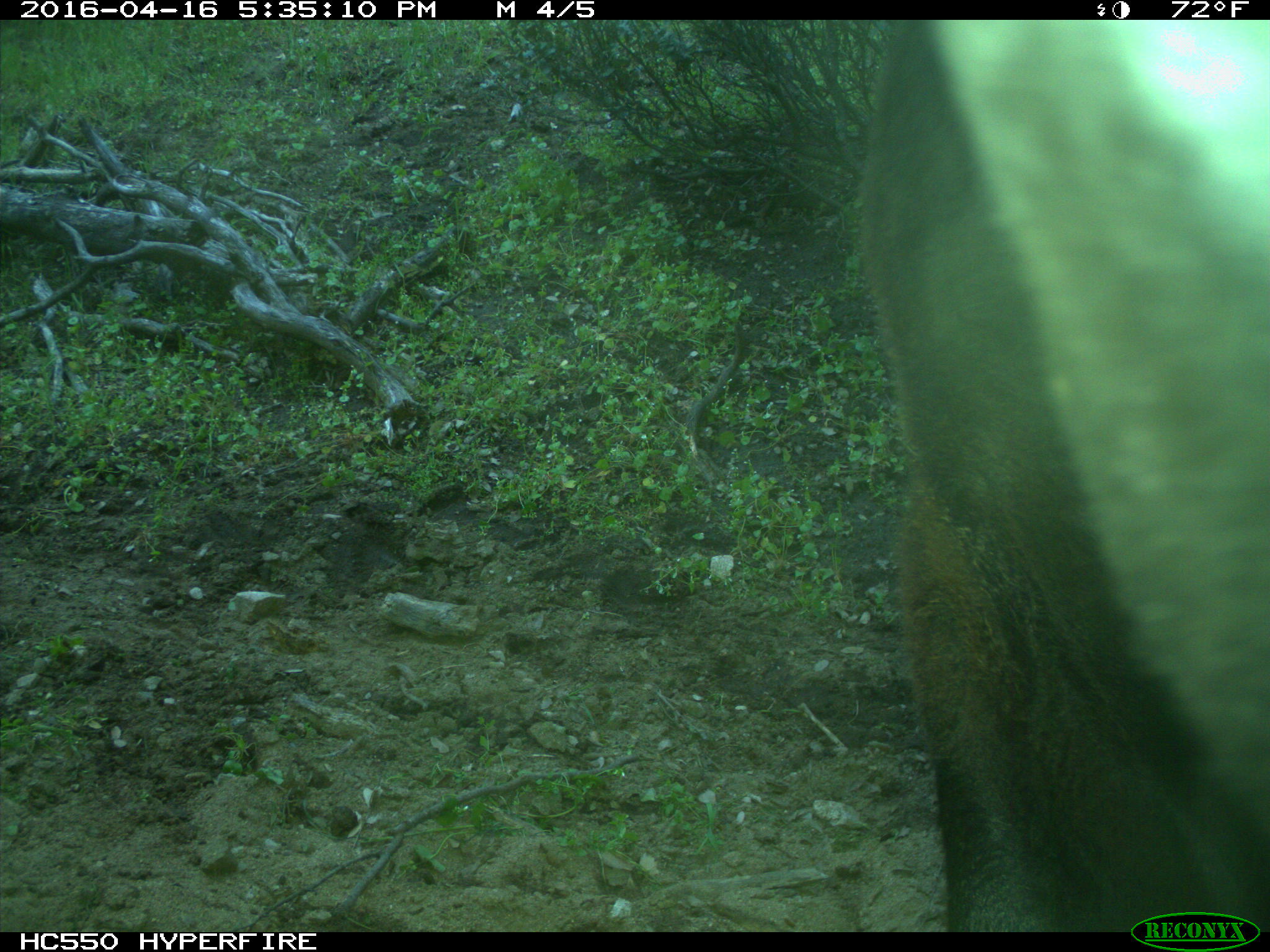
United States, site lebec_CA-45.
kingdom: Animalia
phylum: Chordata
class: Mammalia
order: Artiodactyla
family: Bovidae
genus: Bos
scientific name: Bos taurus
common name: domestic cow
Bos taurus (domestic cow).